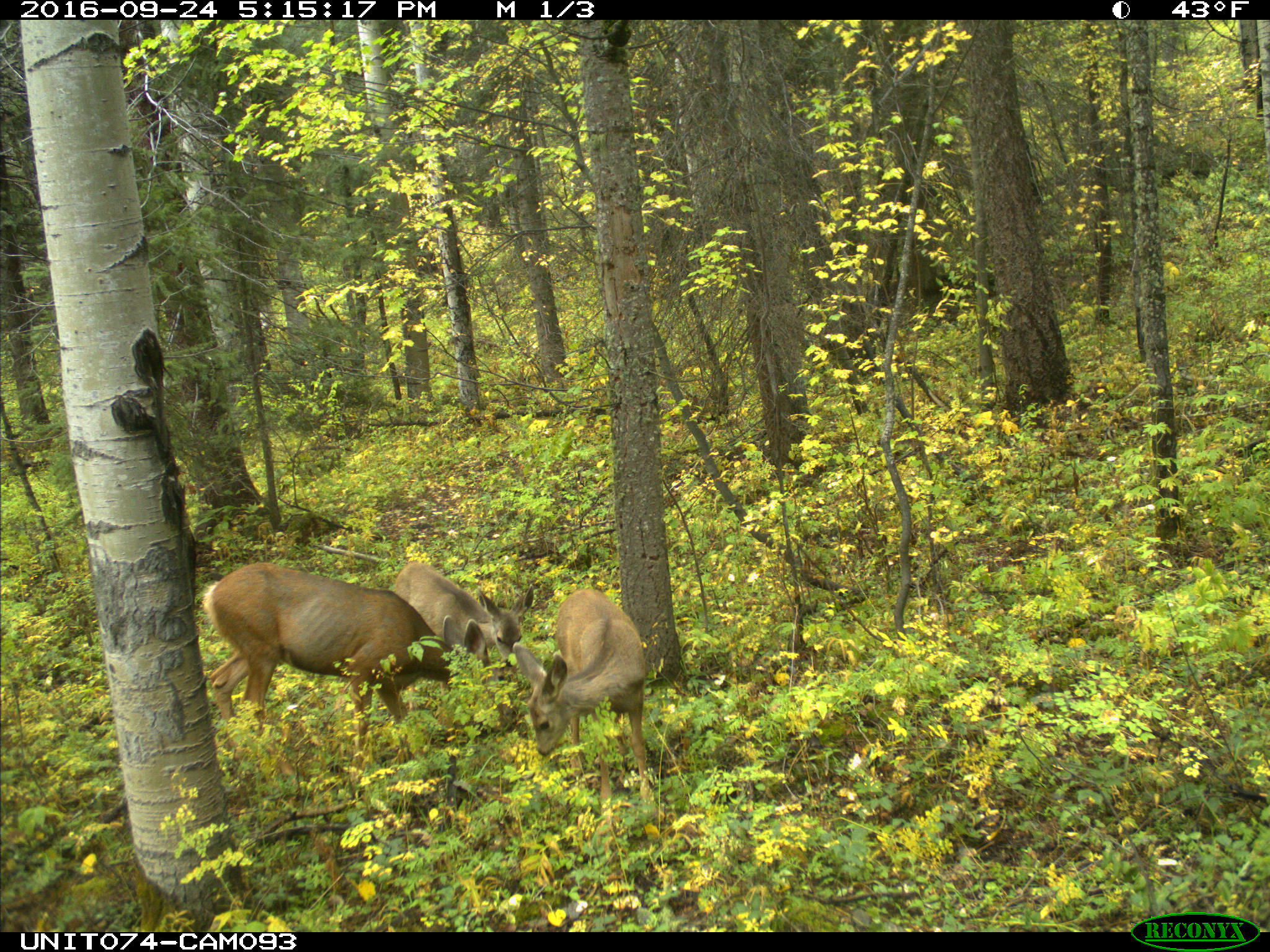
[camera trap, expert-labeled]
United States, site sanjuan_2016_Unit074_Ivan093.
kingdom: Animalia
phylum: Chordata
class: Mammalia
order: Artiodactyla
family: Cervidae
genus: Odocoileus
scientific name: Odocoileus hemionus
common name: mule deer